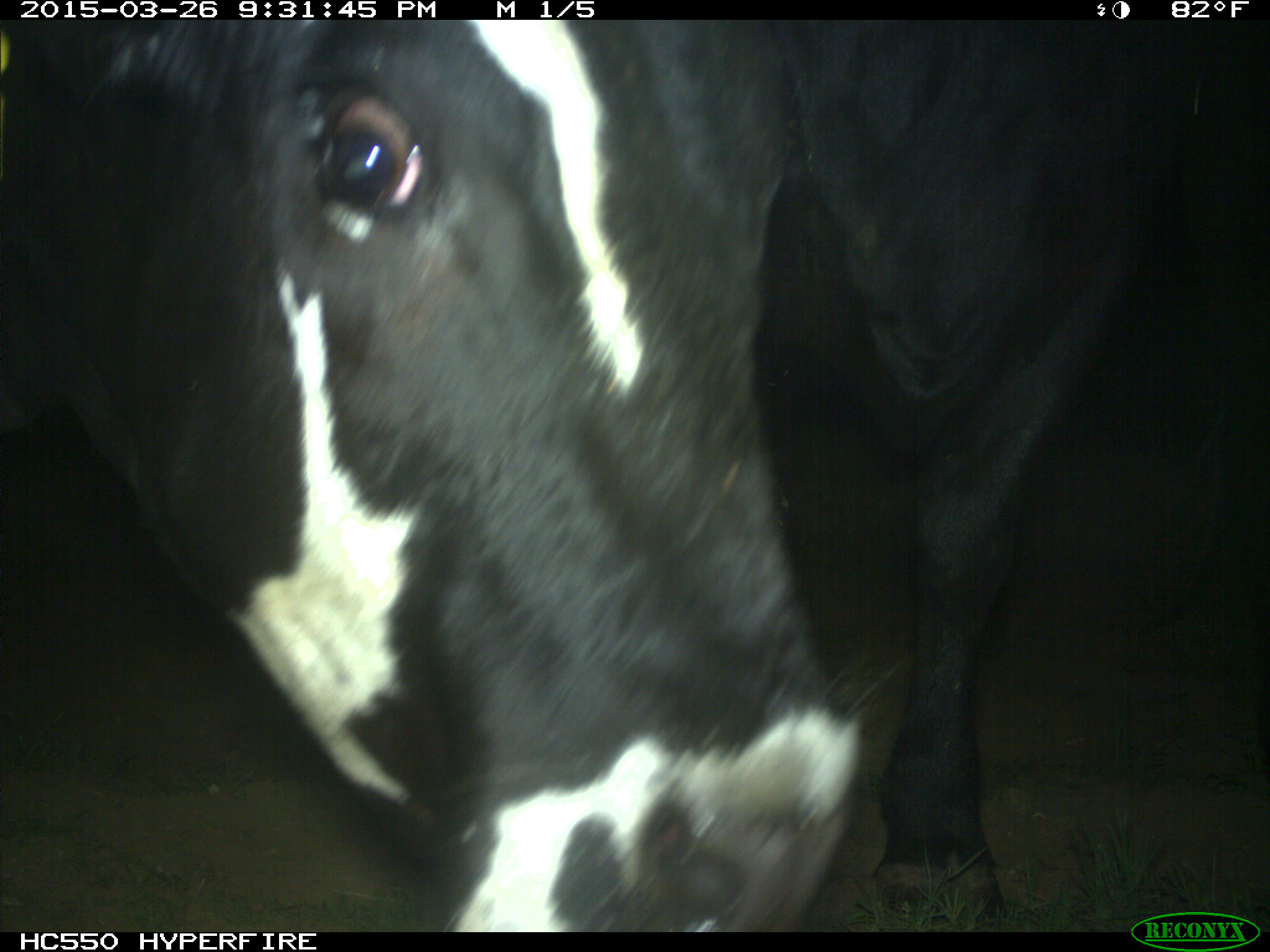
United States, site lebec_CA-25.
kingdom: Animalia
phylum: Chordata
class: Mammalia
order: Artiodactyla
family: Bovidae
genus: Bos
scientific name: Bos taurus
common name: domestic cow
Bos taurus (domestic cow).